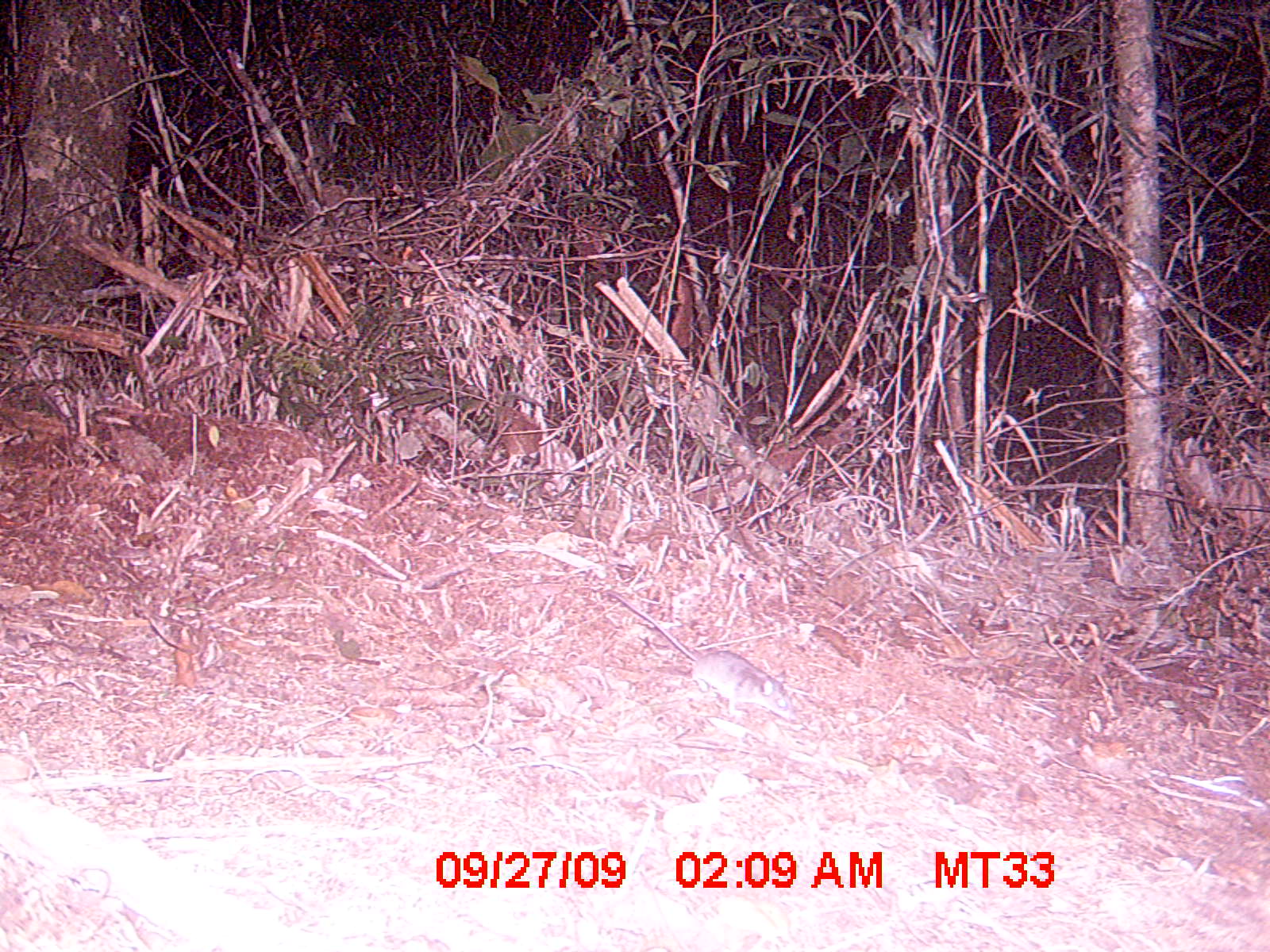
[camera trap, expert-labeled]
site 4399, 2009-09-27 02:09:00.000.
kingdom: Animalia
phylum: Chordata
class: Aves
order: Columbiformes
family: Columbidae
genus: Streptopelia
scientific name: Streptopelia picturata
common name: madagascar turtle-dove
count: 2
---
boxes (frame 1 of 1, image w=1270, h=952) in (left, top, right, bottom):
streptopelia picturata: (602, 585, 800, 726)